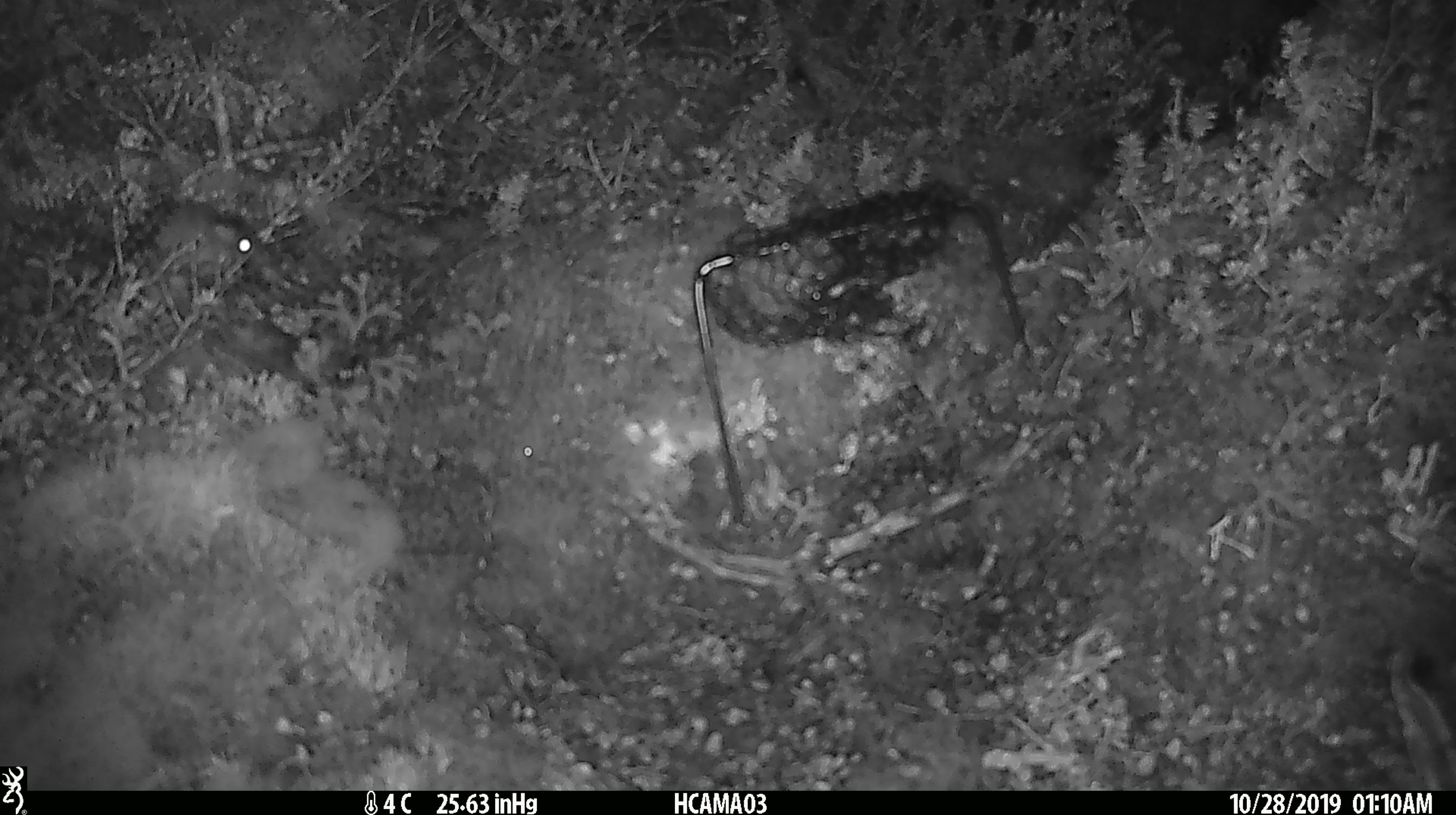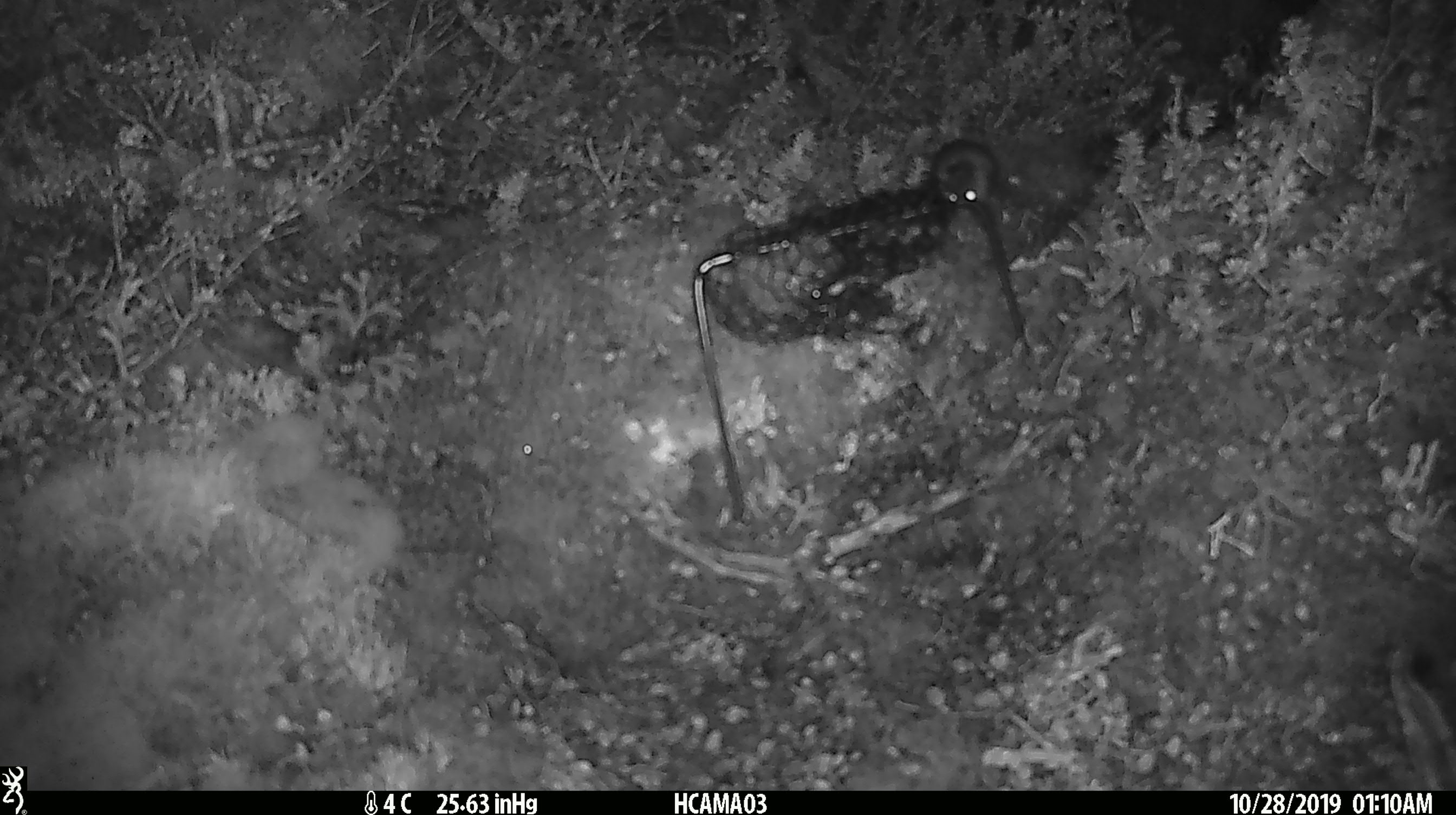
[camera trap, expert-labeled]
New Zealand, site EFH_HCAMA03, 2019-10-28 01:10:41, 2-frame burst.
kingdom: Animalia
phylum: Chordata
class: Mammalia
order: Rodentia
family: Muridae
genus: Mus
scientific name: Mus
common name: mouse